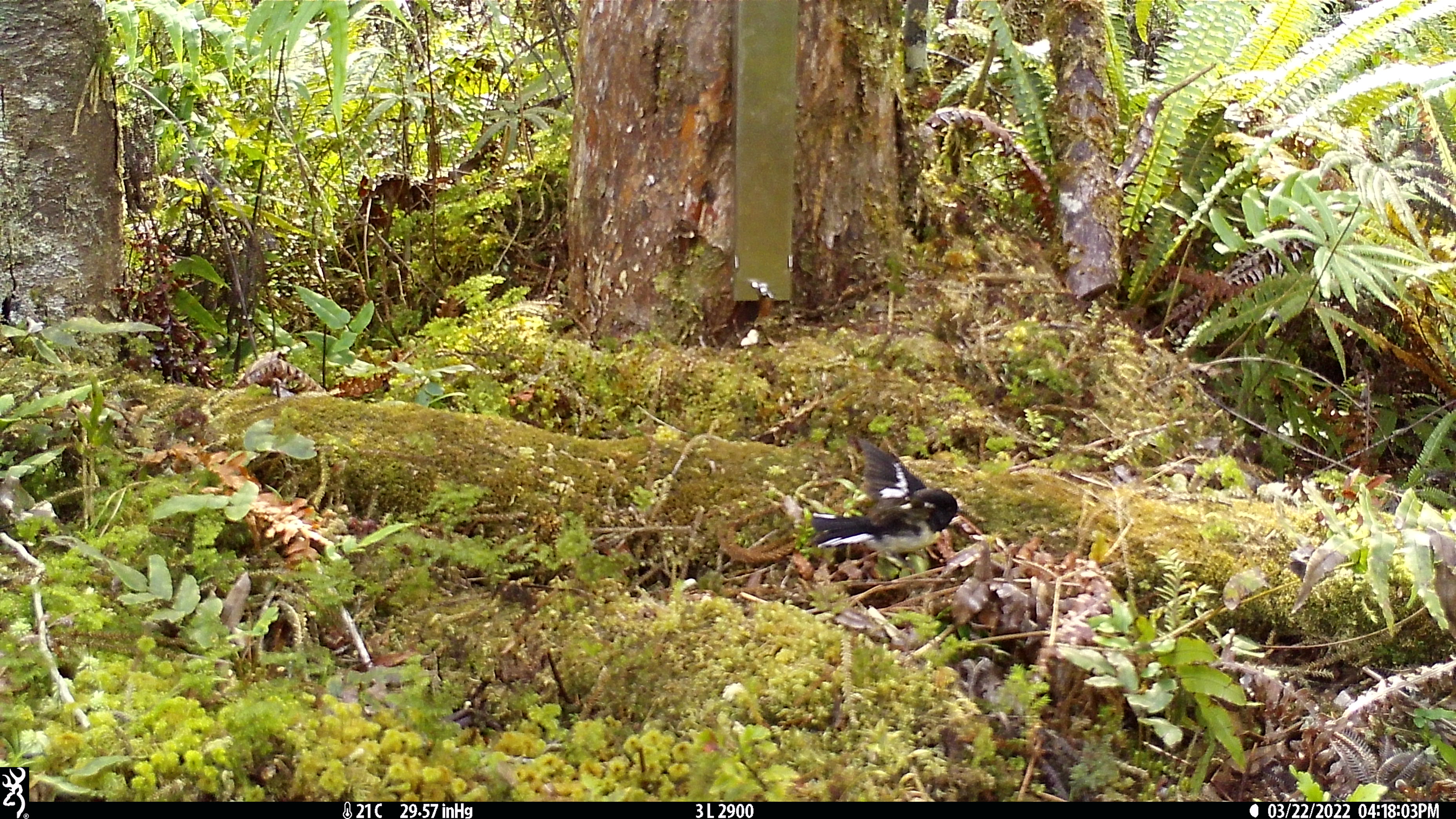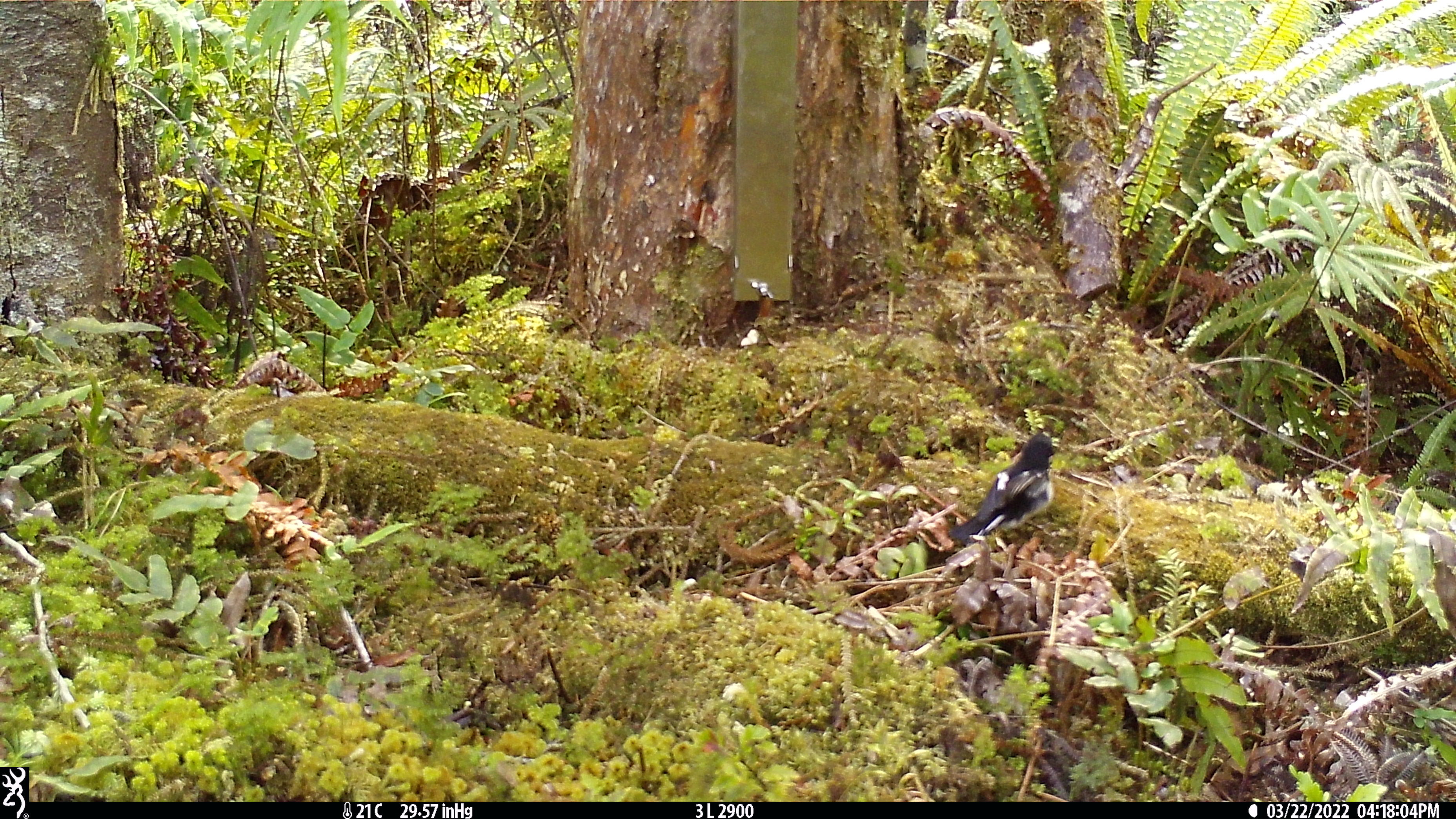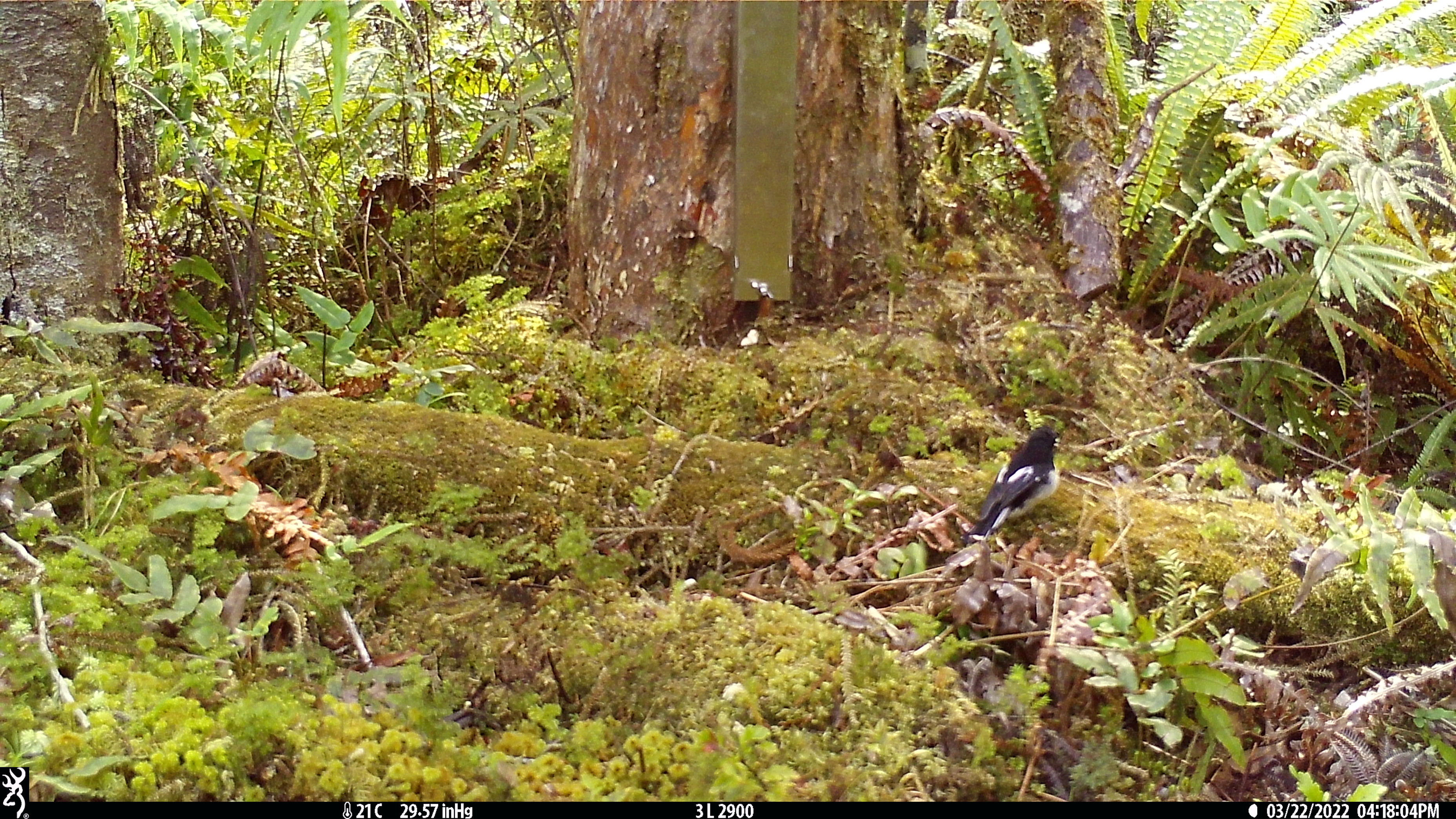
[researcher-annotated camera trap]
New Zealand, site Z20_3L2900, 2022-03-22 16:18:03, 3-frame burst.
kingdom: Animalia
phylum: Chordata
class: Aves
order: Passeriformes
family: Petroicidae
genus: Petroica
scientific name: Petroica macrocephala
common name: tomtit